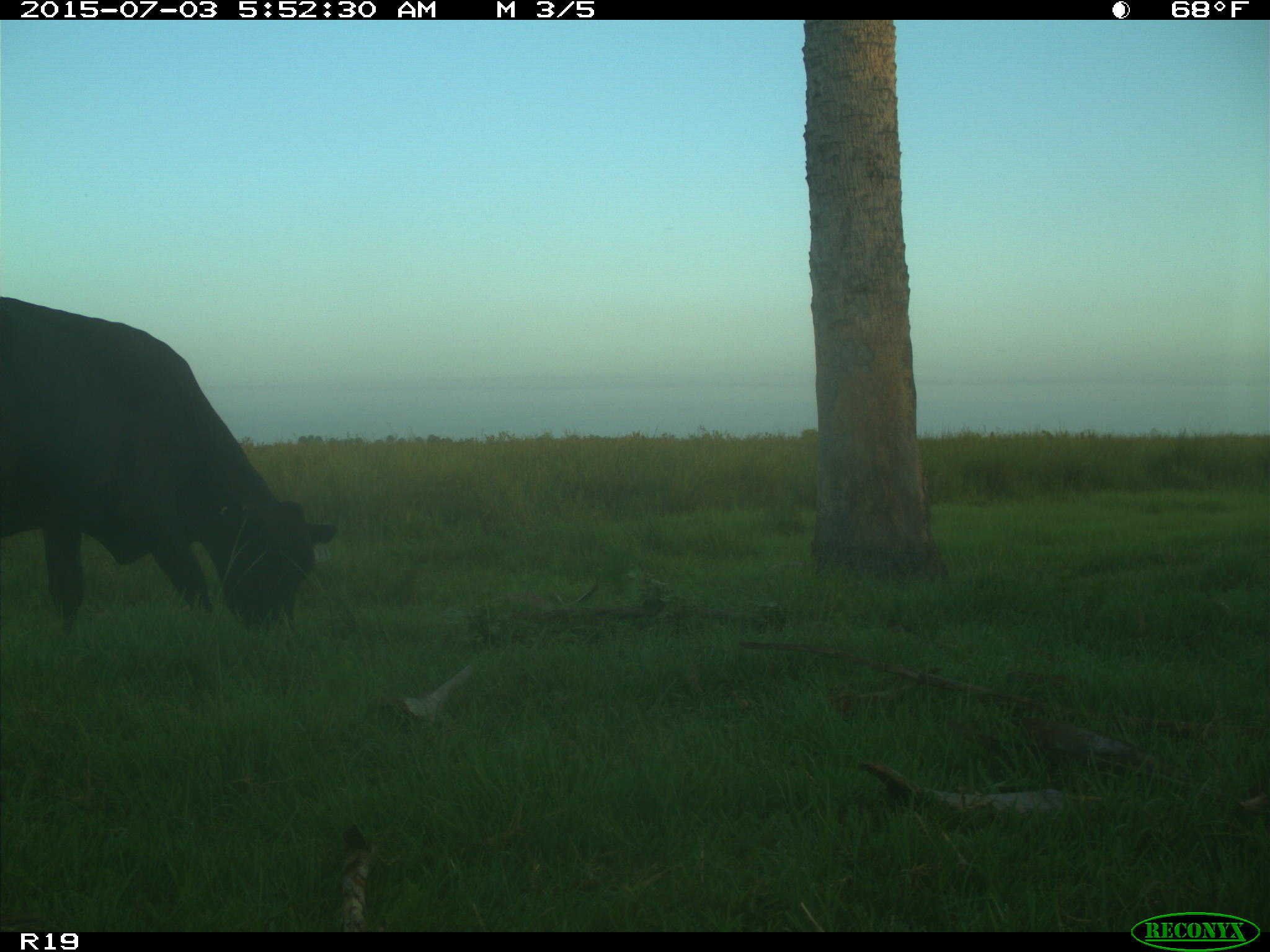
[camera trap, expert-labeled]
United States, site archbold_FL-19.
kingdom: Animalia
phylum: Chordata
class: Mammalia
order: Artiodactyla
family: Bovidae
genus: Bos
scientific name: Bos taurus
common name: domestic cow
Bos taurus (domestic cow).